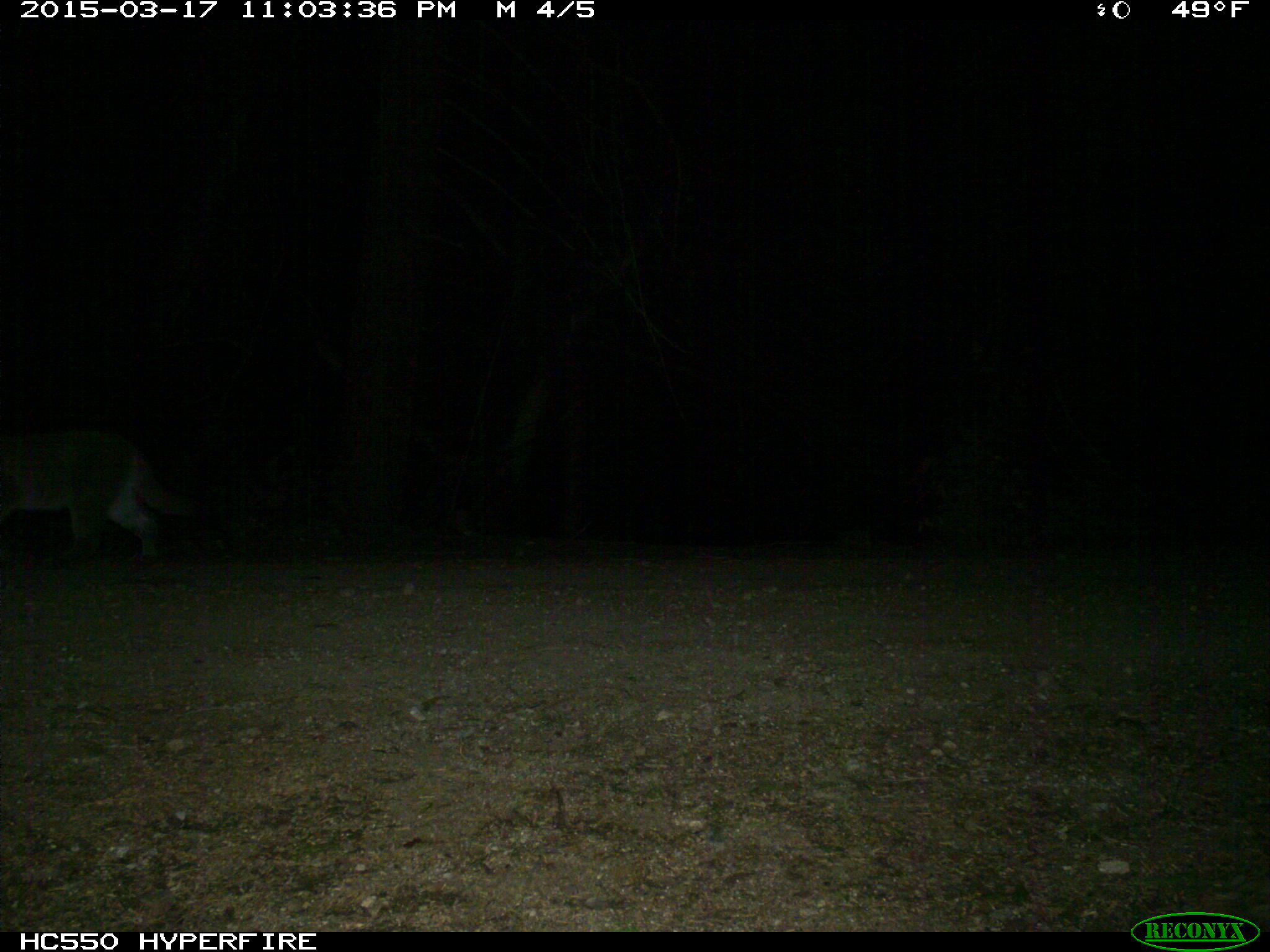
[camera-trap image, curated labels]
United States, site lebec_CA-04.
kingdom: Animalia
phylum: Chordata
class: Mammalia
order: Carnivora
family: Felidae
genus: Puma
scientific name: Puma concolor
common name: mountain lion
Puma concolor (mountain lion).